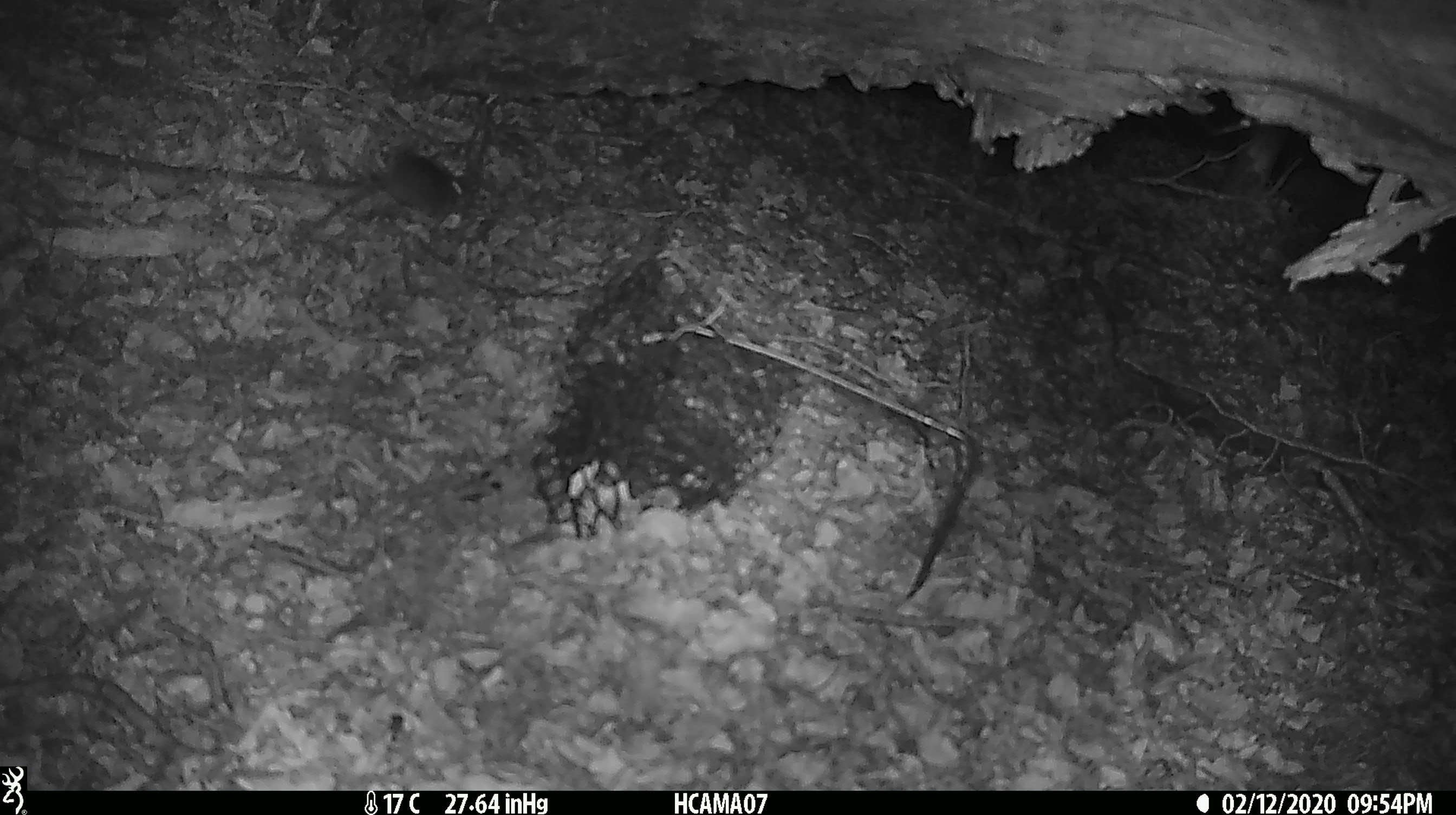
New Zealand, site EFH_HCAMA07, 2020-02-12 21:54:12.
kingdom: Animalia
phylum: Chordata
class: Mammalia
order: Rodentia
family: Muridae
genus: Mus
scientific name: Mus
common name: mouse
Mouse (Mus).